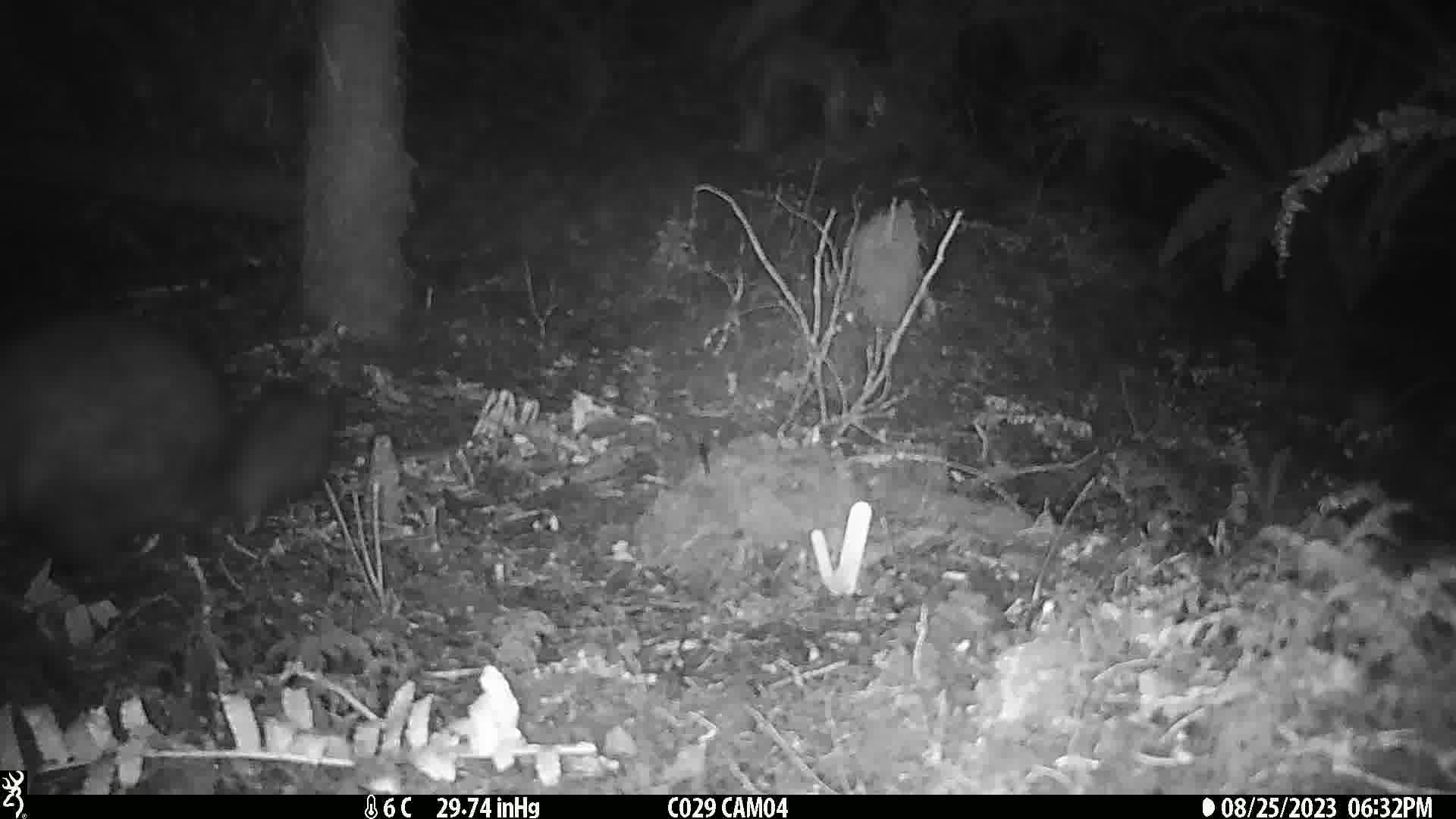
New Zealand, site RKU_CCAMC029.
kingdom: Animalia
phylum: Chordata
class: Mammalia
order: Diprotodontia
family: Phalangeridae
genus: Trichosurus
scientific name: Trichosurus vulpecula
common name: common brushtail possum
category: possum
Possum (common brushtail possum) (Trichosurus vulpecula).